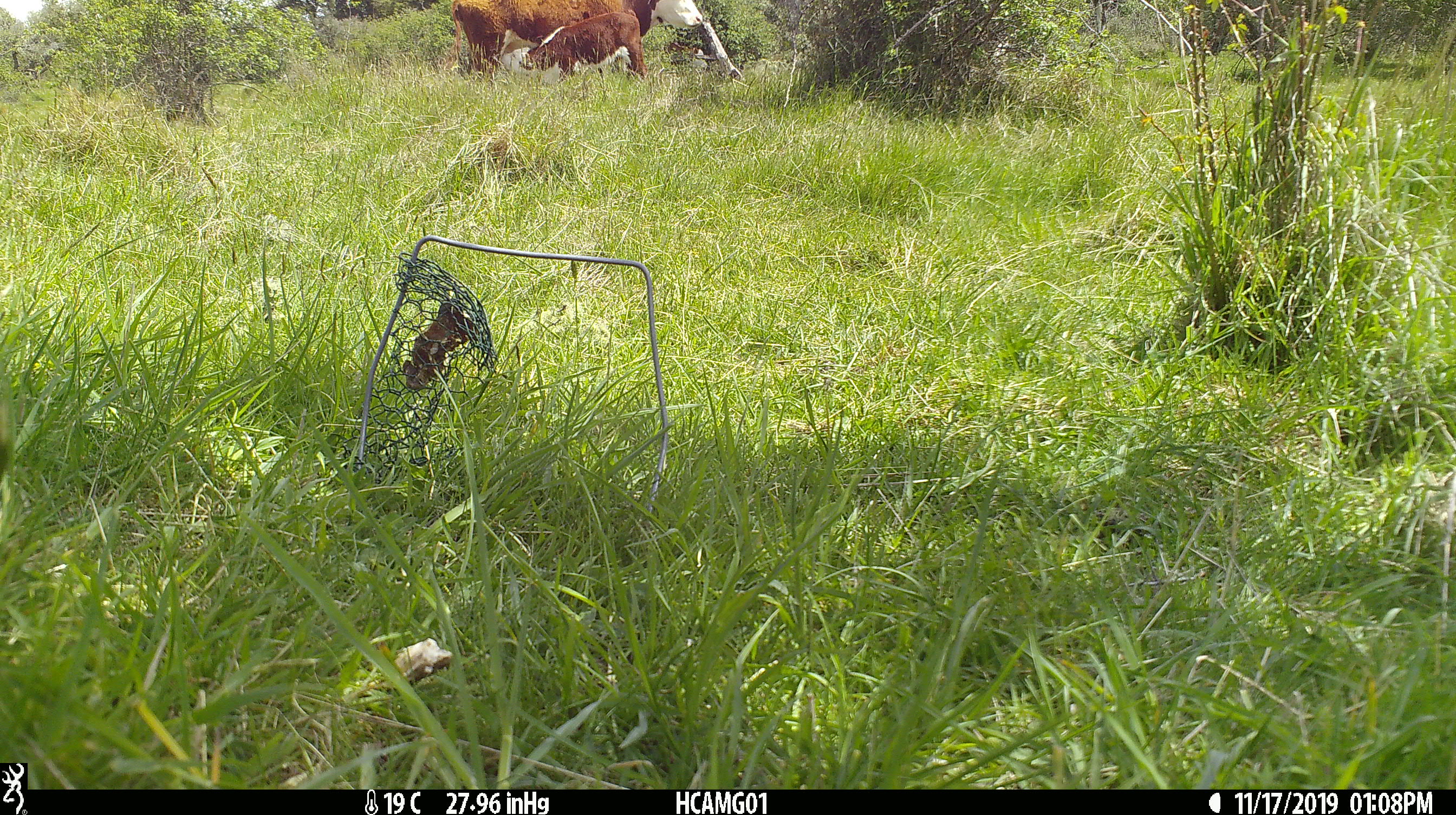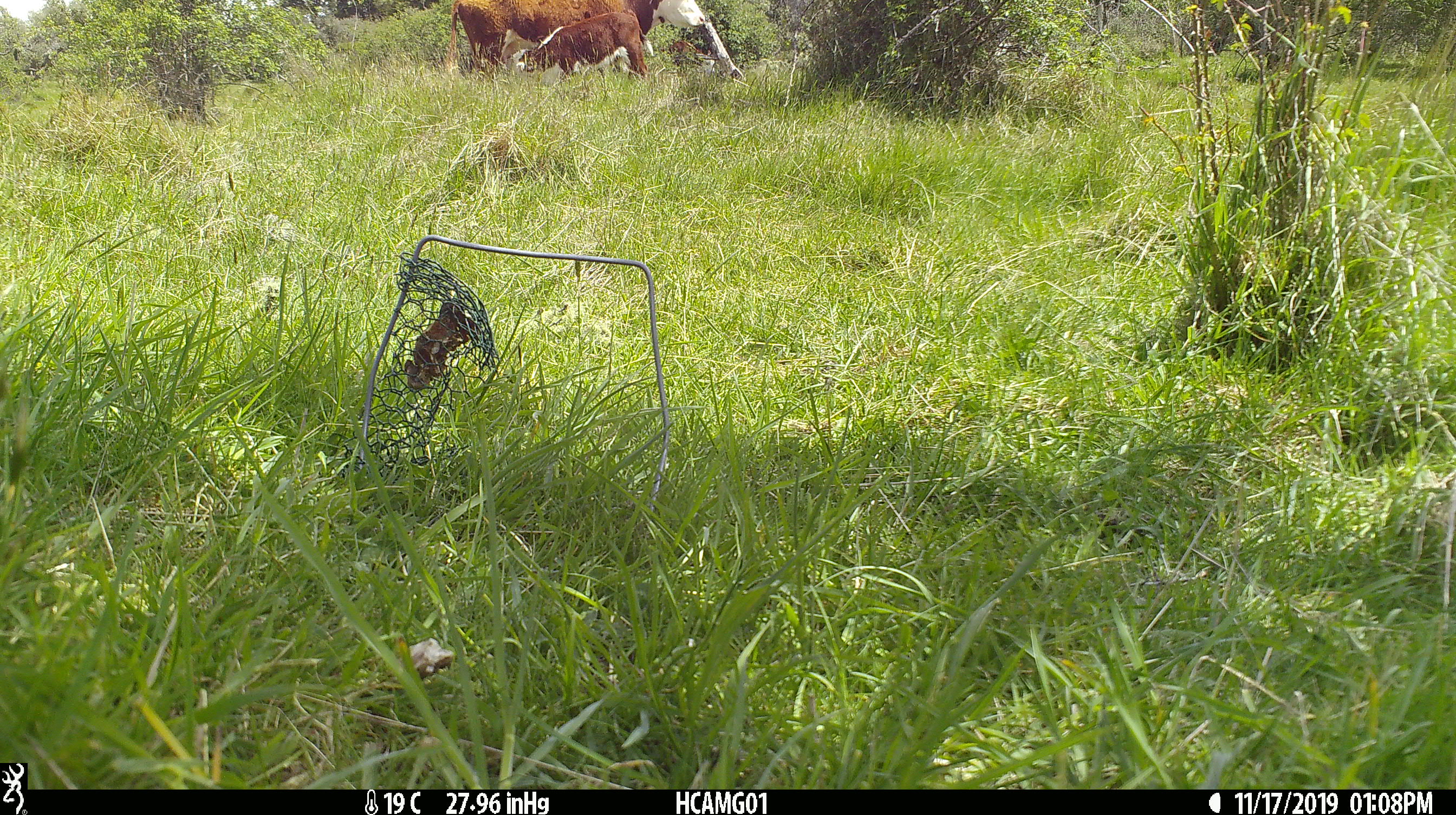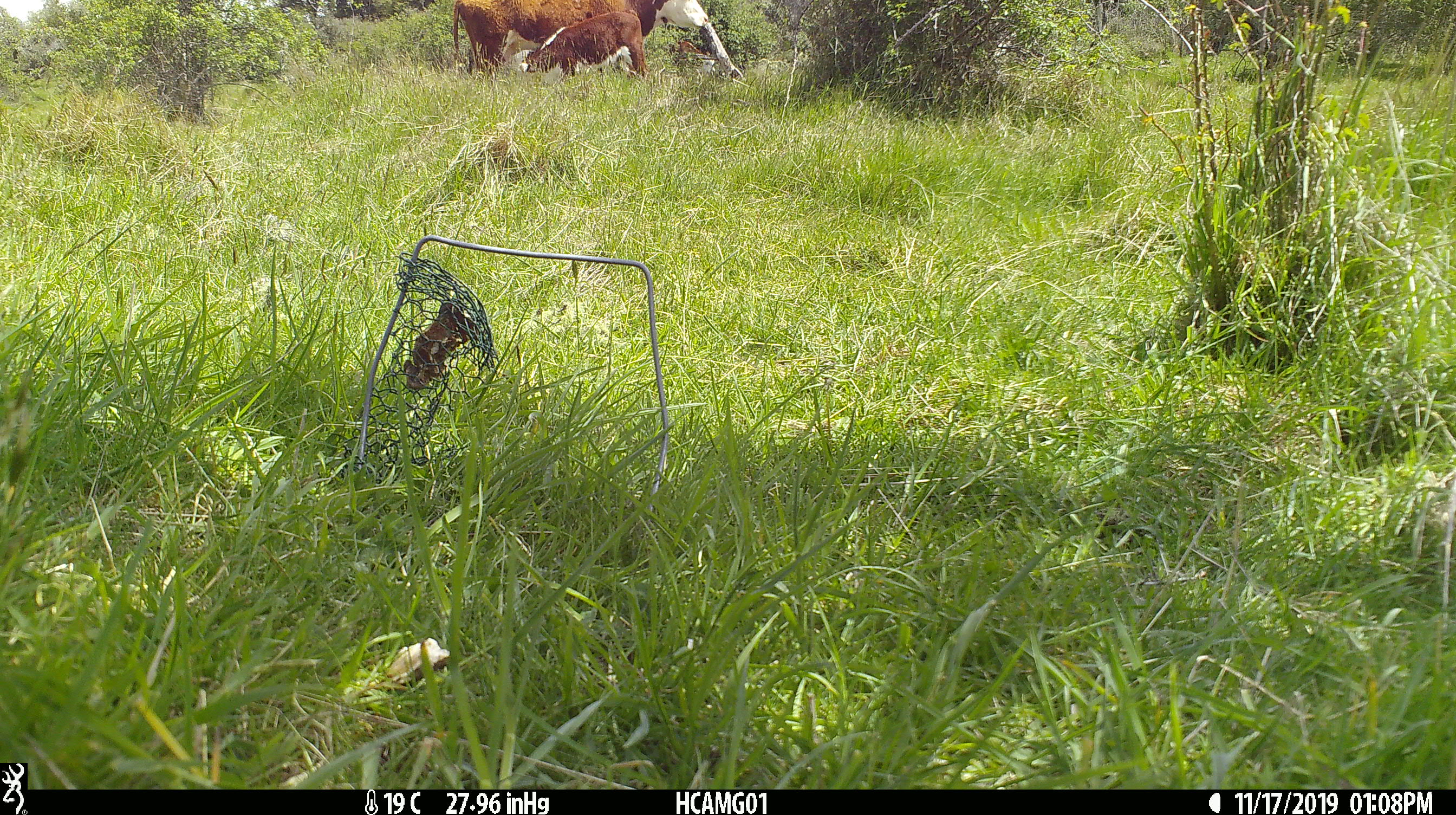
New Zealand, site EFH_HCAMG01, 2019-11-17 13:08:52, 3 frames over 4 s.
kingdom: Animalia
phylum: Chordata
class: Mammalia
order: Artiodactyla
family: Bovidae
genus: Bos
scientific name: Bos taurus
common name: domestic cow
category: cow